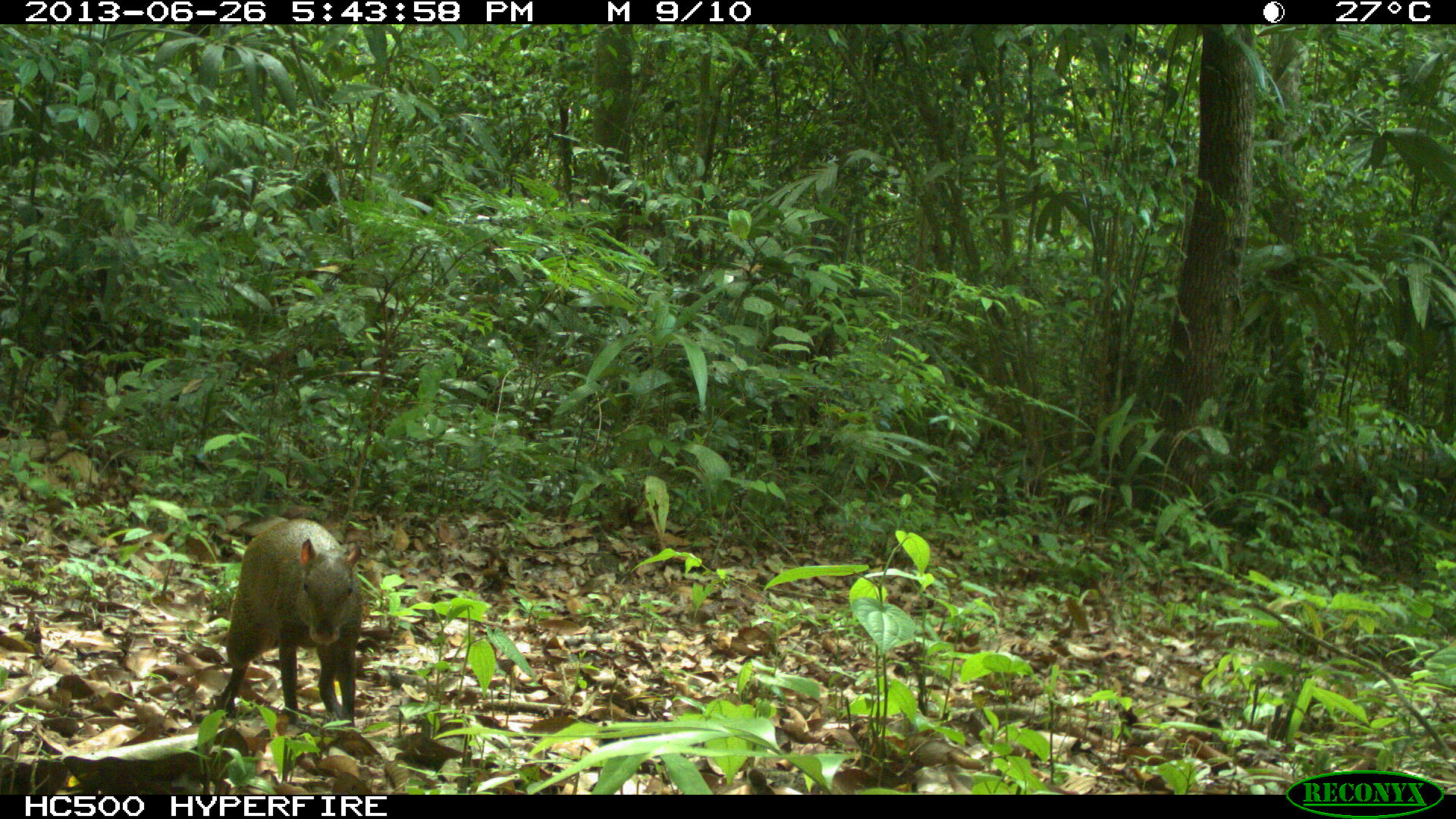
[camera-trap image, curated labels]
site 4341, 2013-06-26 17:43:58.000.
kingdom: Animalia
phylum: Chordata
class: Mammalia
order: Rodentia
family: Dasyproctidae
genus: Dasyprocta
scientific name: Dasyprocta punctata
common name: central american agouti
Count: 1.